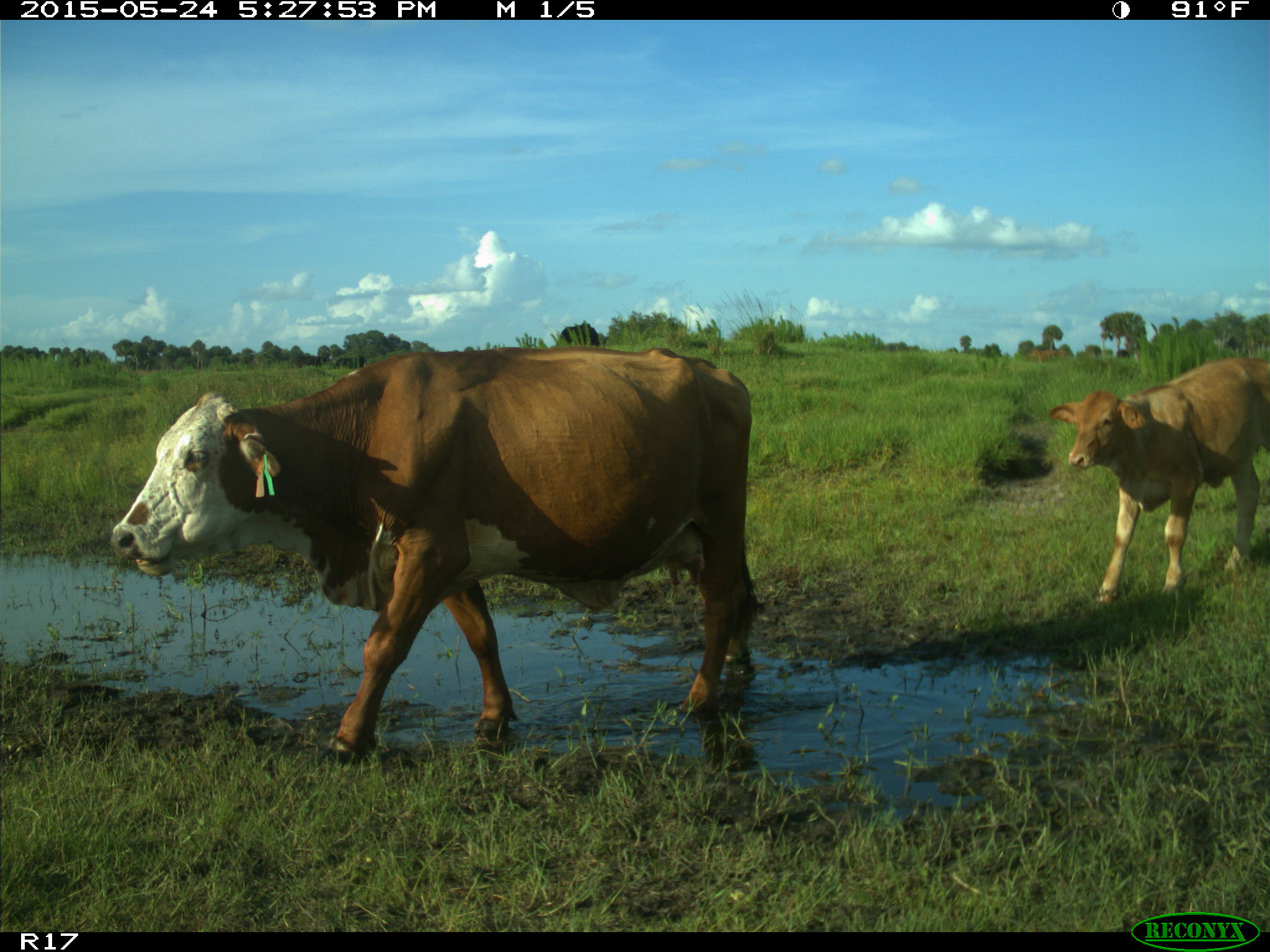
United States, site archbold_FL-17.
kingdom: Animalia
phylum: Chordata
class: Mammalia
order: Artiodactyla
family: Bovidae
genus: Bos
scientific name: Bos taurus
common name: domestic cow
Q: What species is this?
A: Bos taurus (domestic cow).